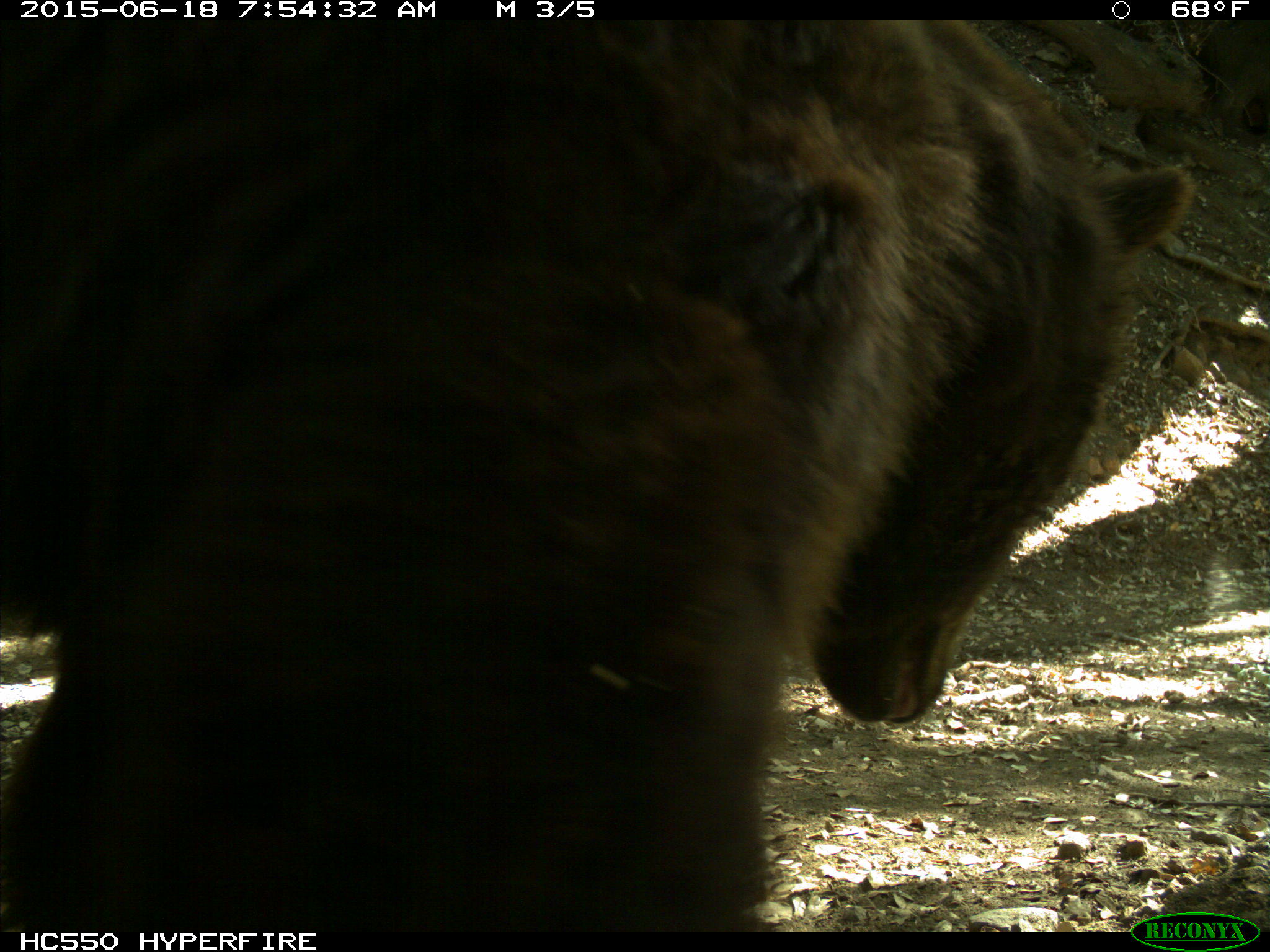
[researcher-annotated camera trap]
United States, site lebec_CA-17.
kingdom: Animalia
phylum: Chordata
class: Mammalia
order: Carnivora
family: Ursidae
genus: Ursus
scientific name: Ursus americanus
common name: american black bear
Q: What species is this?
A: Ursus americanus (american black bear).